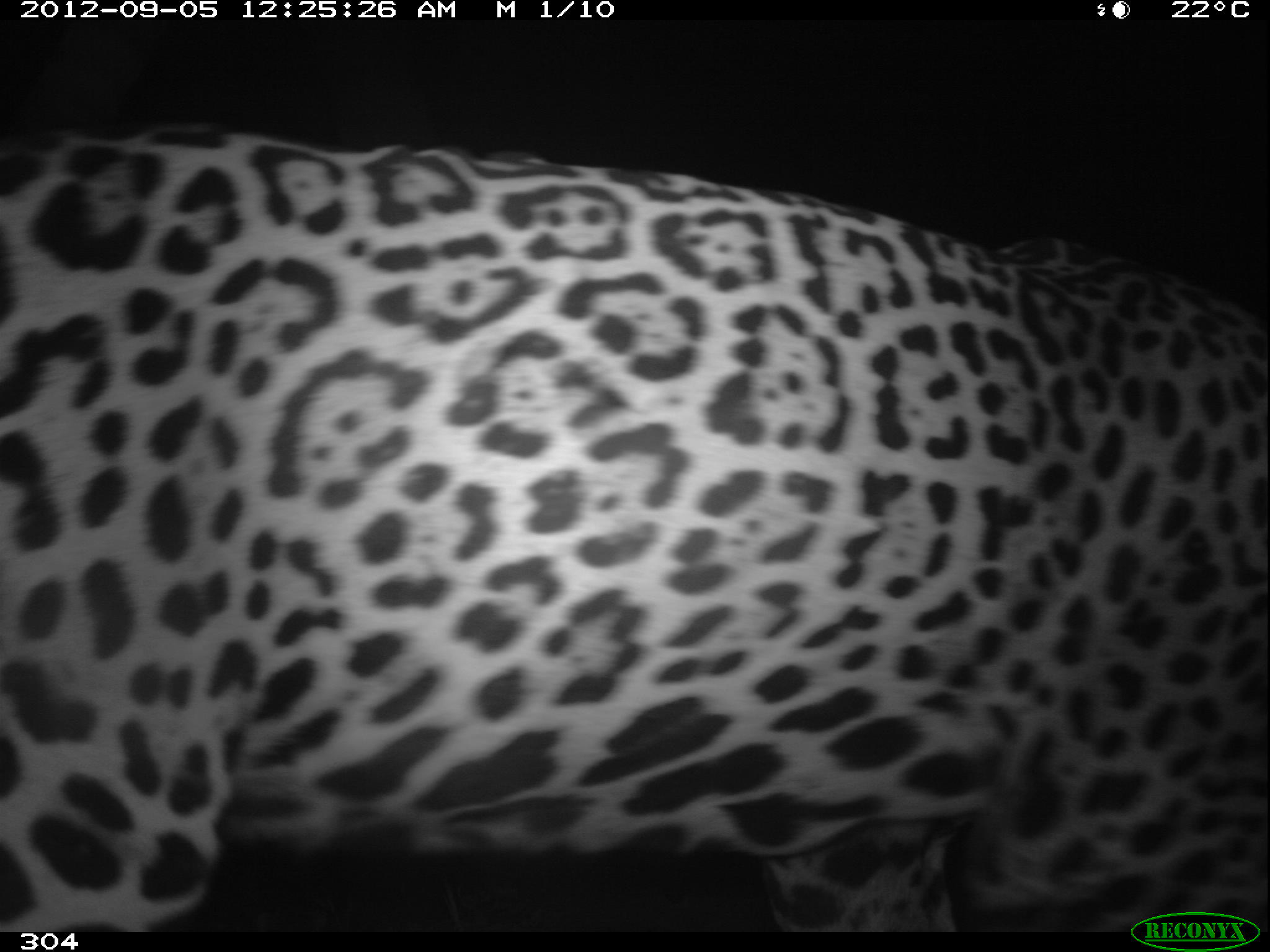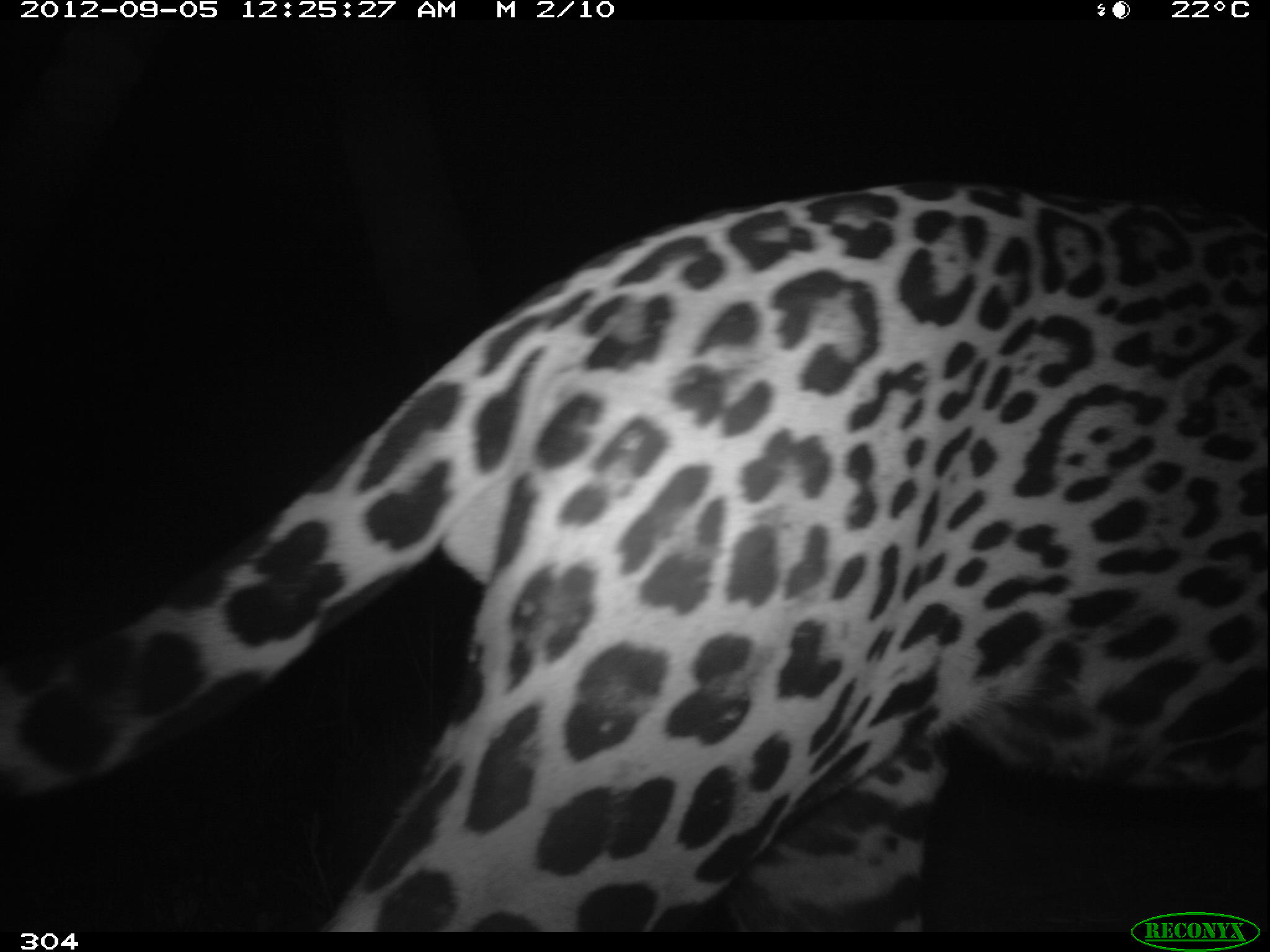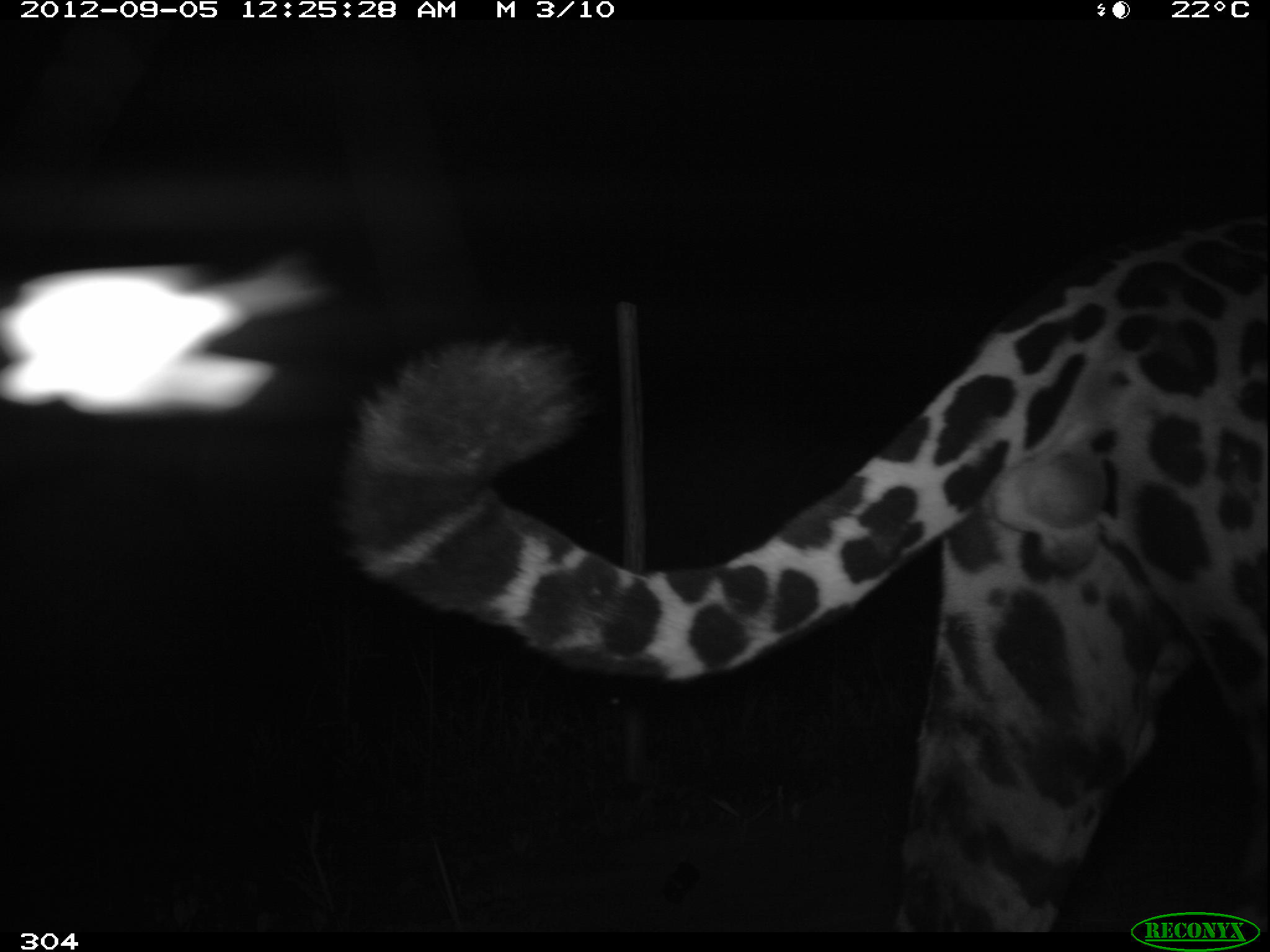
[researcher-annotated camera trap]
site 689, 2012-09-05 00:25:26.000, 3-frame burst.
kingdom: Animalia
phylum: Chordata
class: Mammalia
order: Carnivora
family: Felidae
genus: Panthera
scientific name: Panthera onca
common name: jaguar